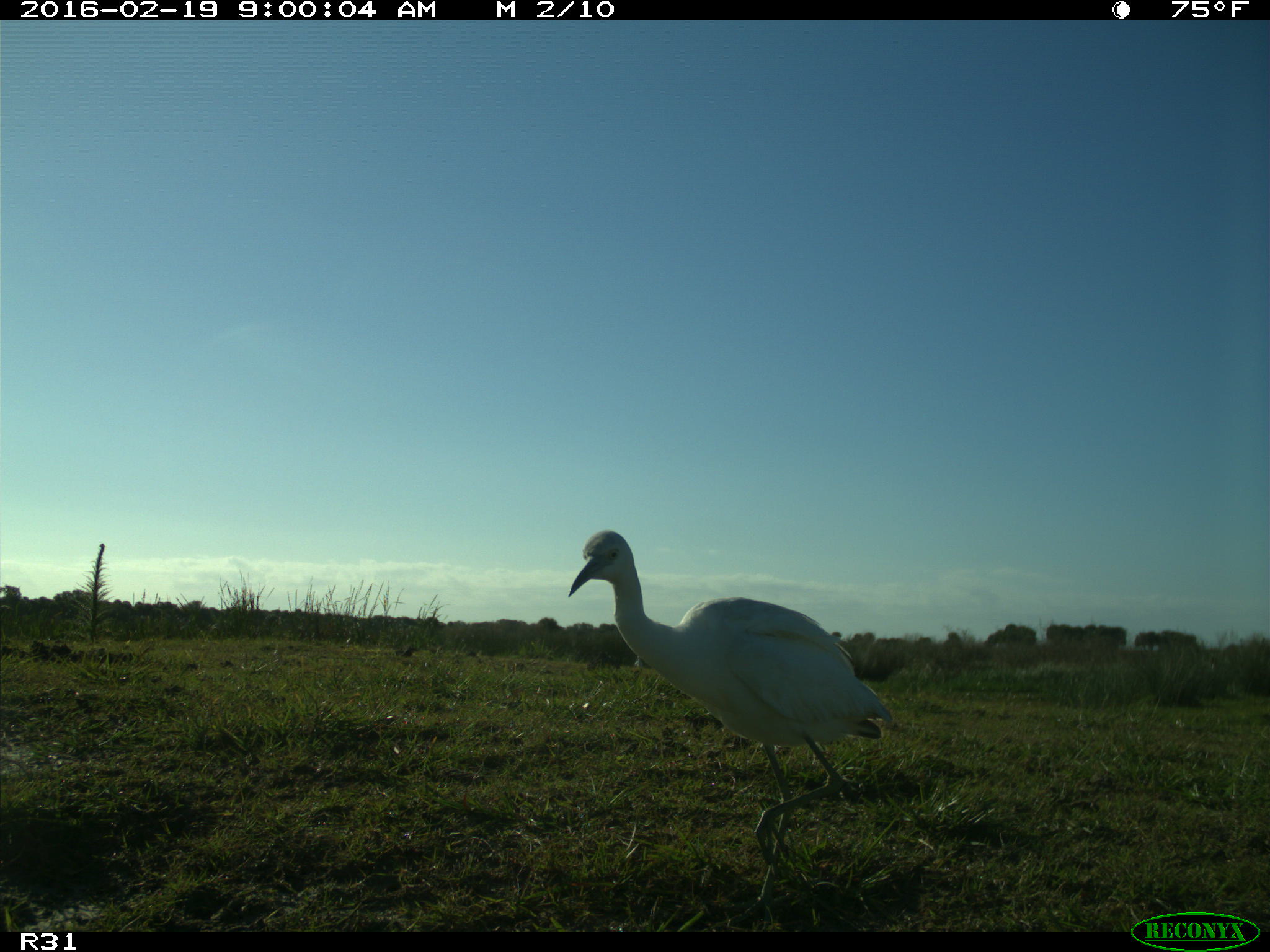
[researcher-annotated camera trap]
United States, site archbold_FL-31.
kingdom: Animalia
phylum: Chordata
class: Aves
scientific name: Aves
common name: birds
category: unidentified bird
Unidentified bird (birds) (Aves).